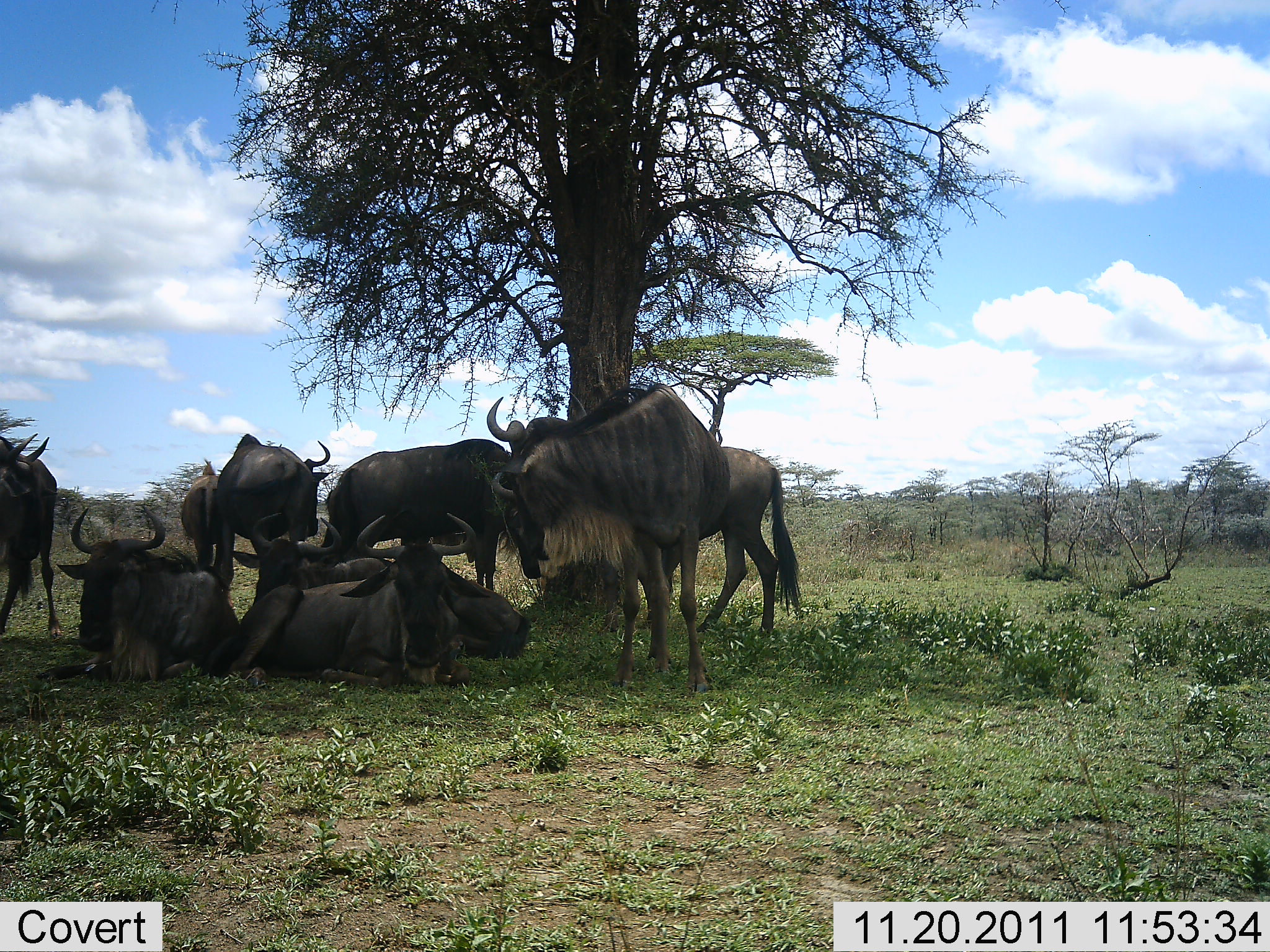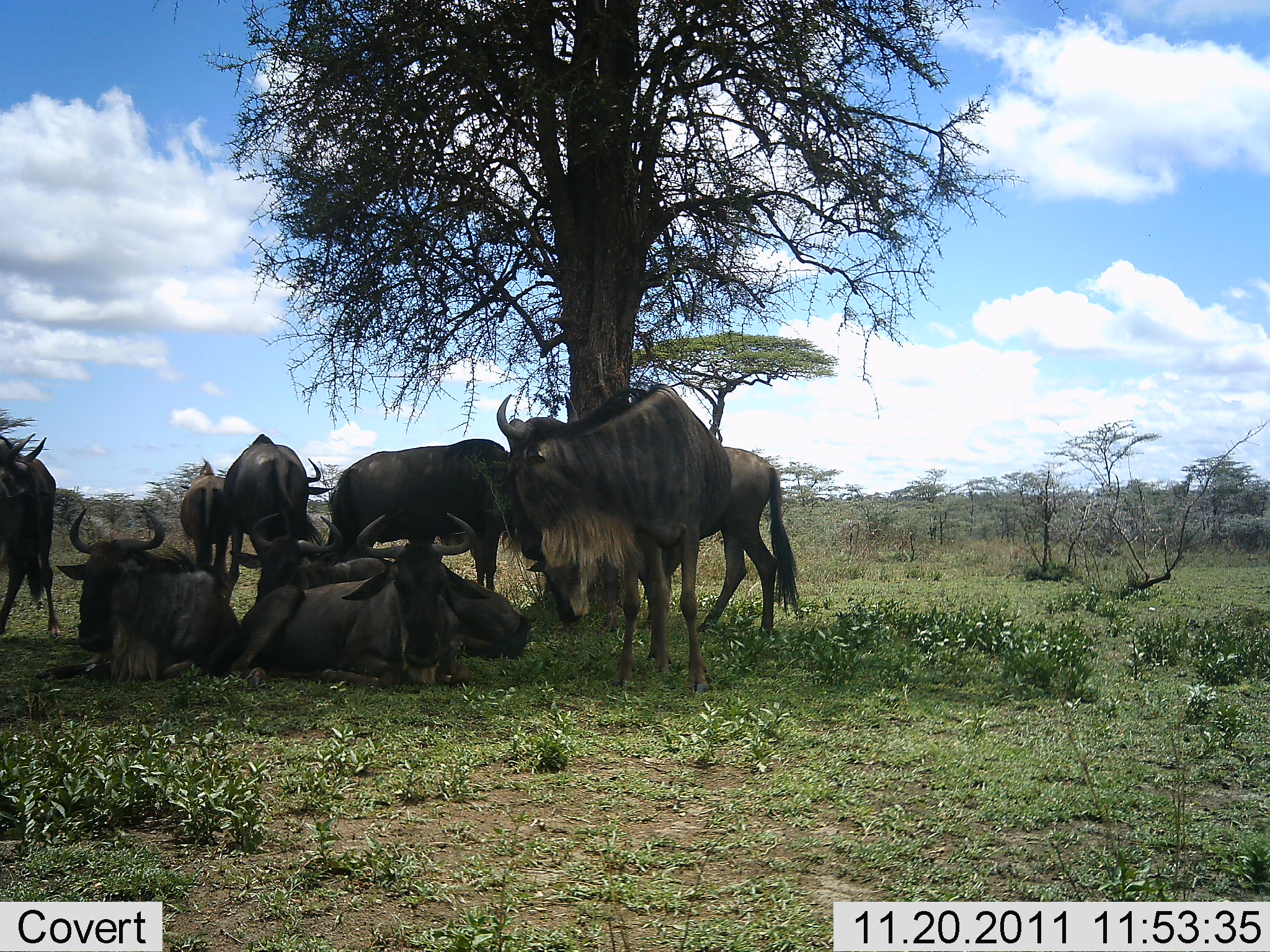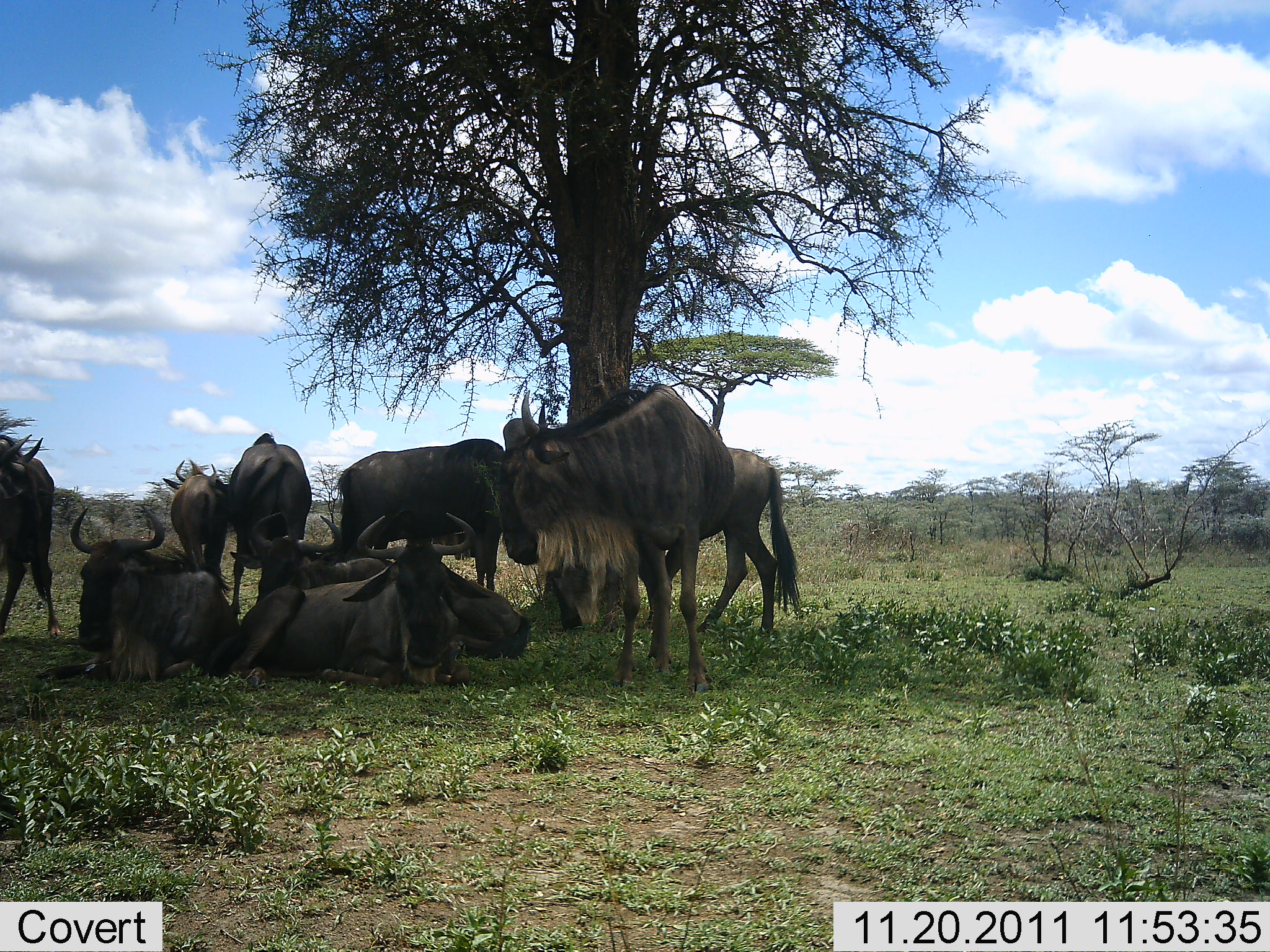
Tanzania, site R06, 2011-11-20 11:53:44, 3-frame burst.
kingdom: Animalia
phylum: Chordata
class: Mammalia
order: Artiodactyla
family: Bovidae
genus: Connochaetes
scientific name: Connochaetes taurinus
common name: blue wildebeest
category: wildebeest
Wildebeest (blue wildebeest) (Connochaetes taurinus), count 9. Behavior (volunteer vote fractions): standing 67%, resting 100%, moving 8%, interacting 8%. Young present (vote fraction): 0%. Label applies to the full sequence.